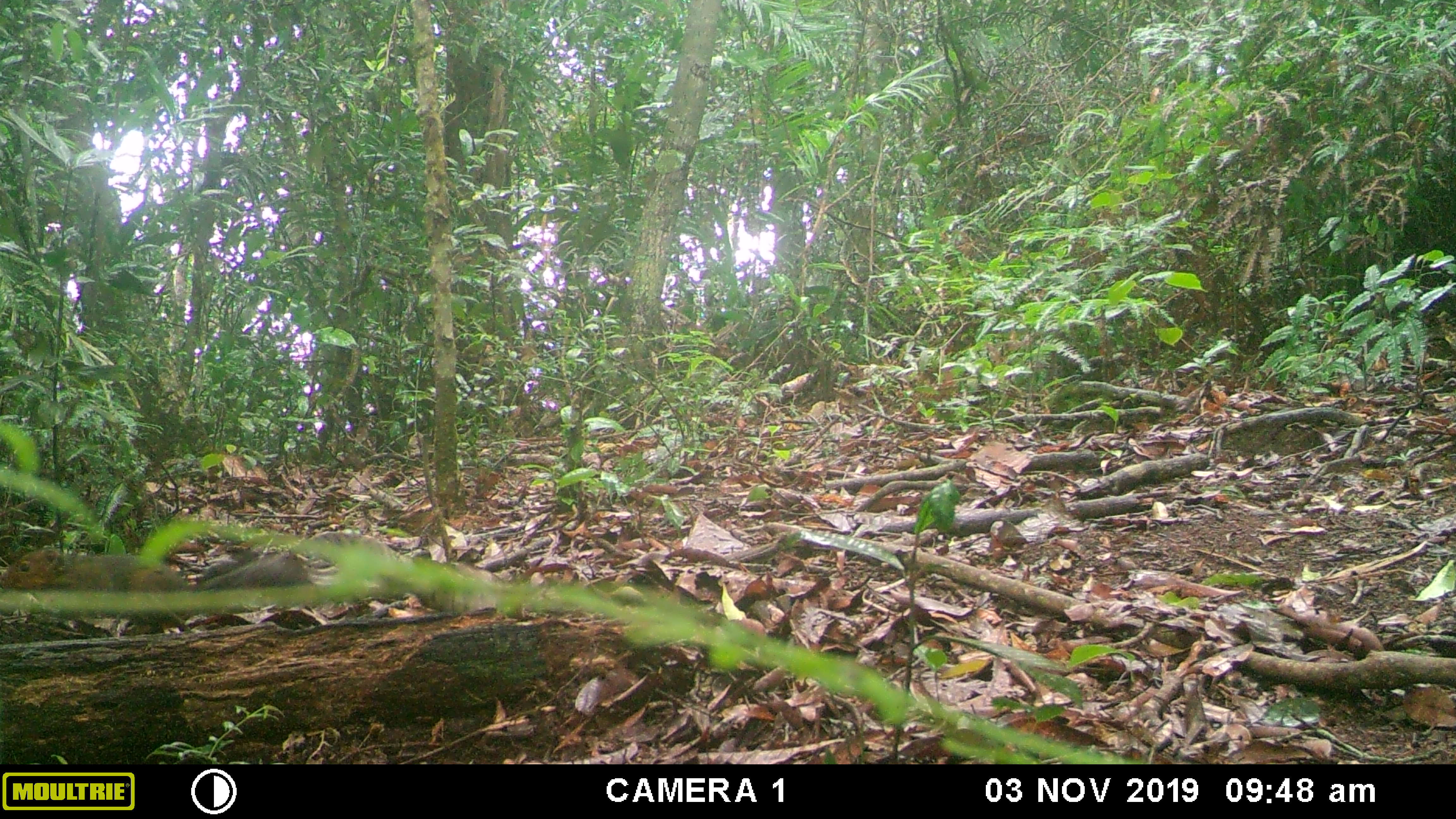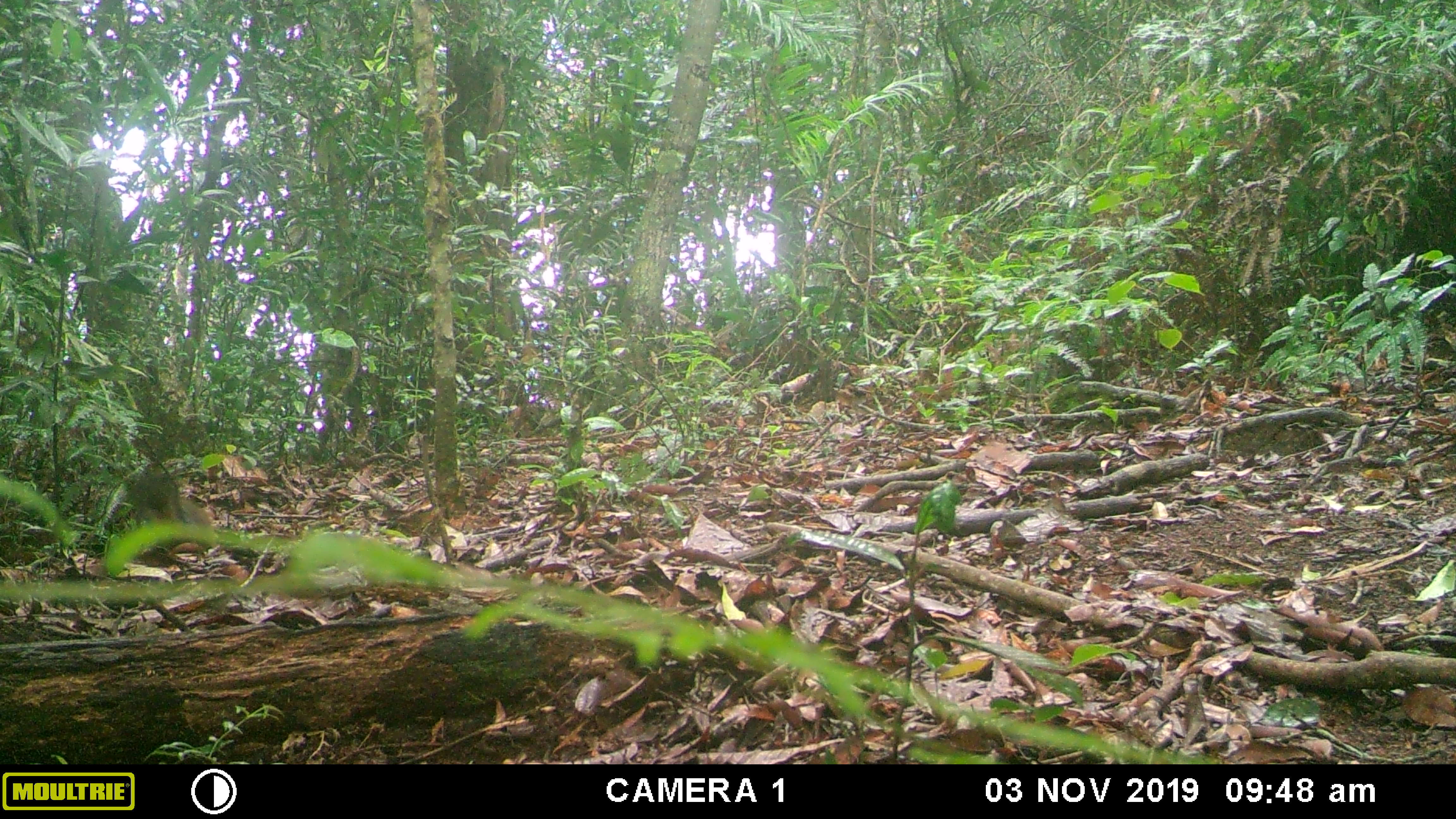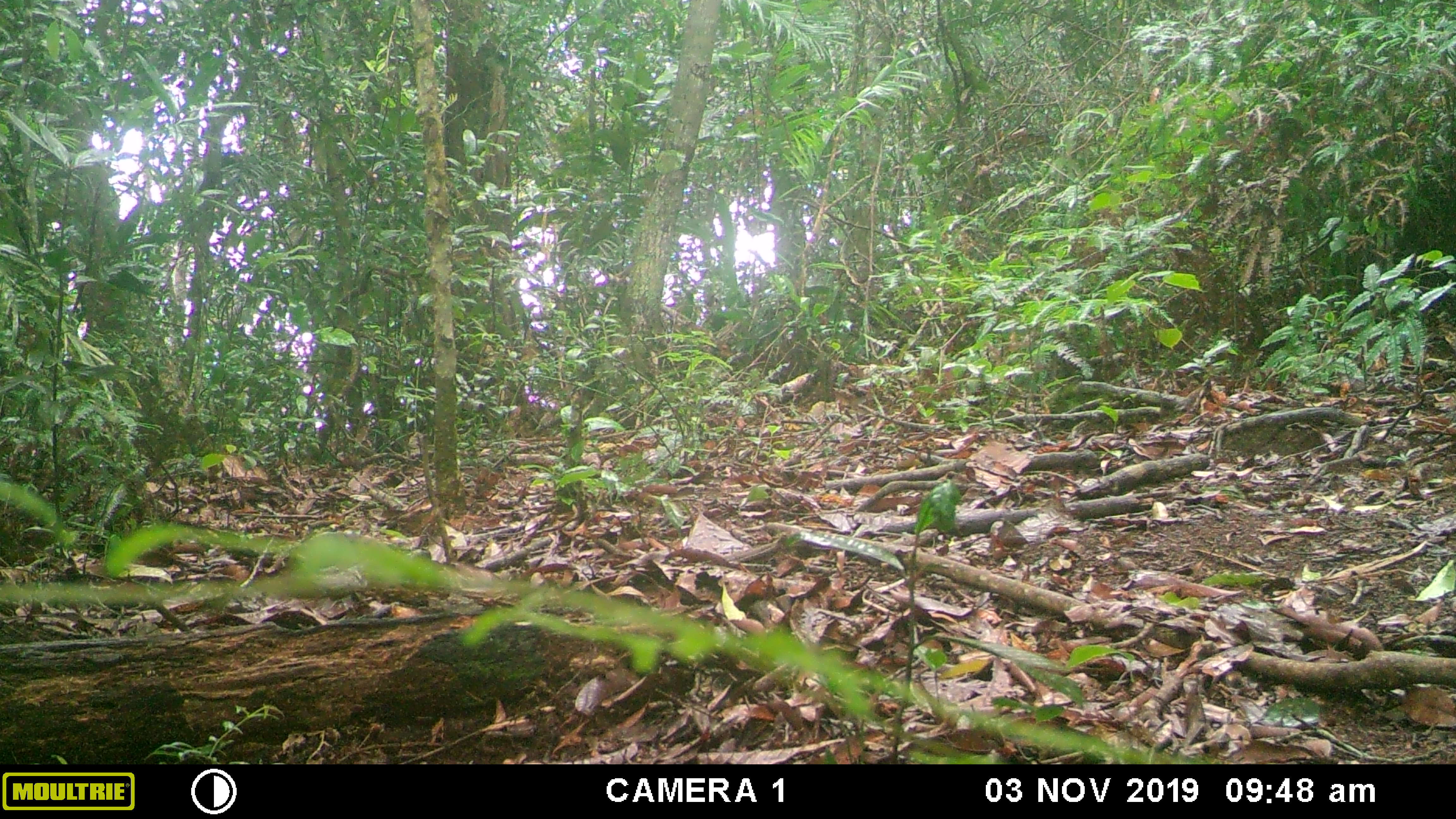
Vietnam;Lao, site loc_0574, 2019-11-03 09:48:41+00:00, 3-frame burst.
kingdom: Animalia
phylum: Chordata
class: Mammalia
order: Rodentia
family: Sciuridae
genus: Dremomys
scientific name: Dremomys rufigenis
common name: red-cheeked squirrel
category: red cheeked squirrel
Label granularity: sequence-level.